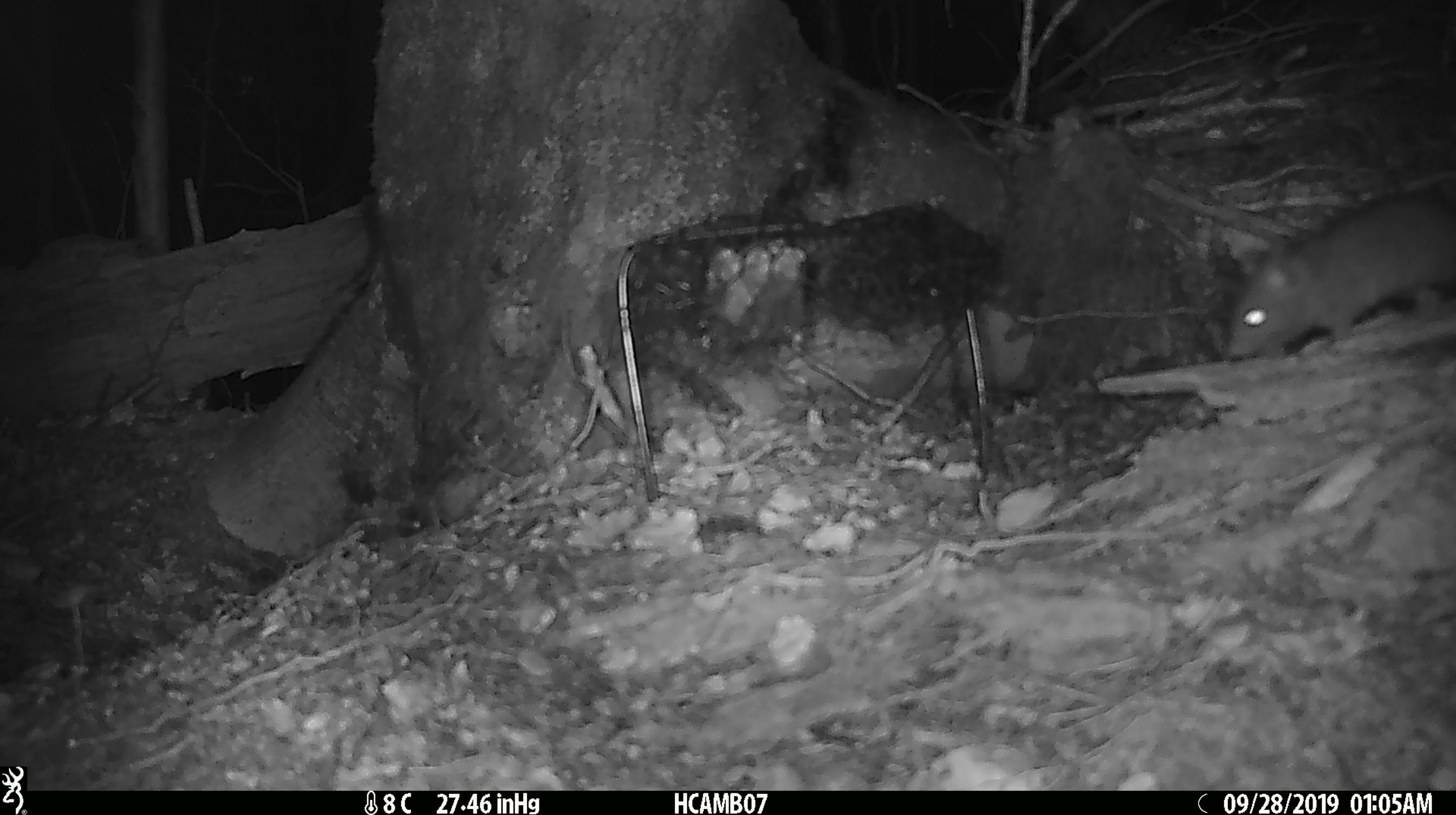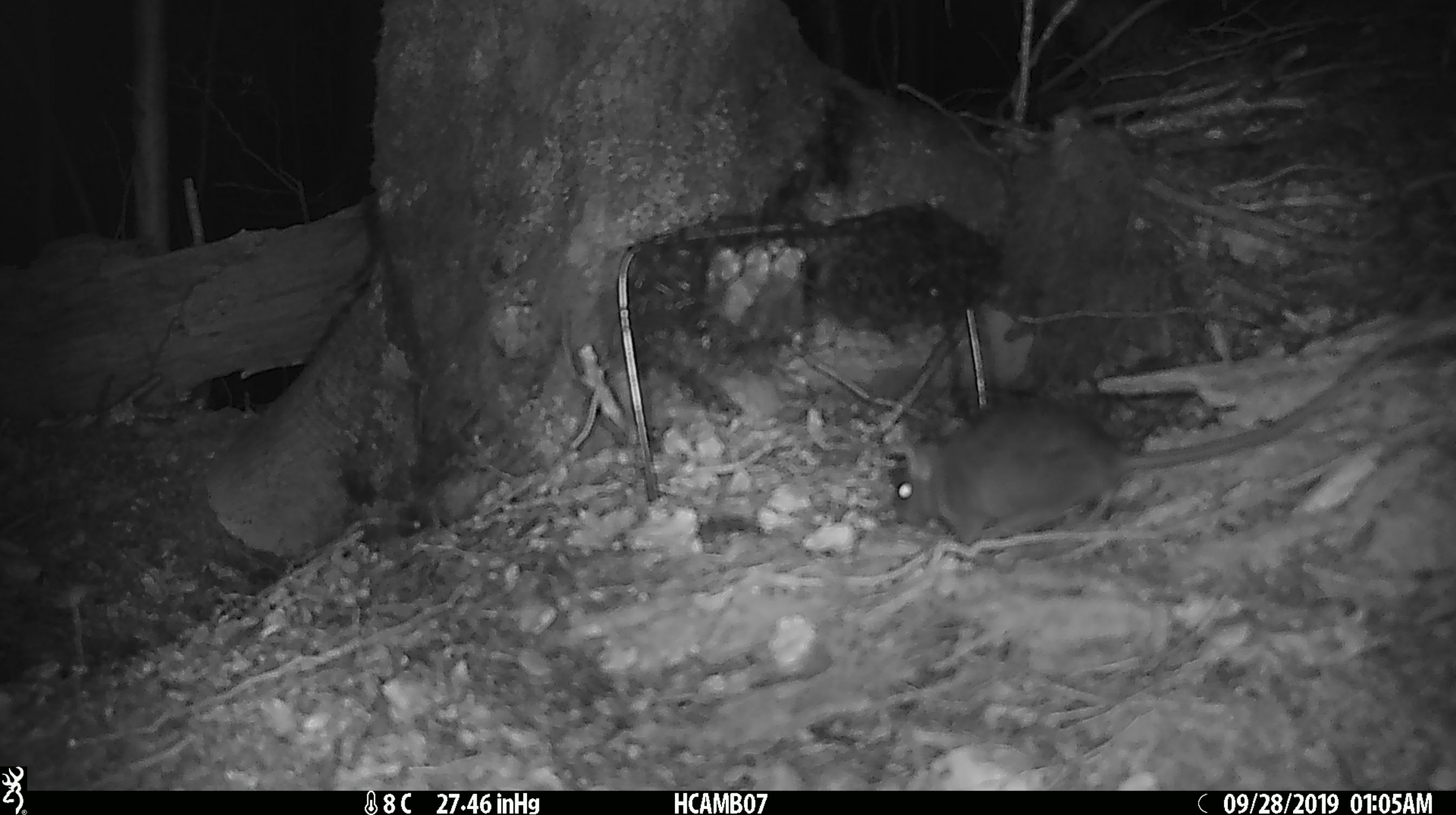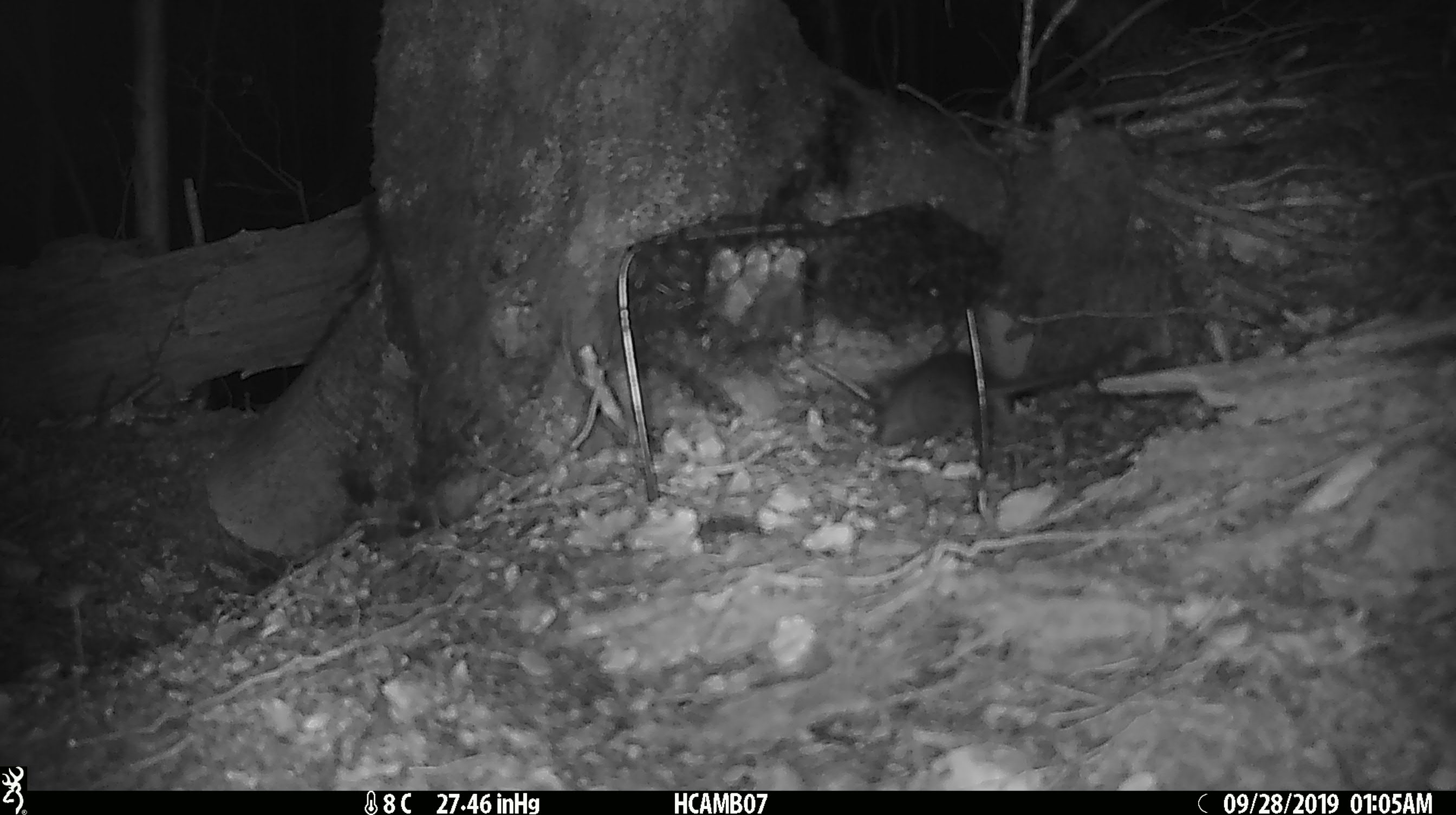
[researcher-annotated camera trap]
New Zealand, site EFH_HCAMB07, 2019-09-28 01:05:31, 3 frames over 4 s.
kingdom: Animalia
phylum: Chordata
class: Mammalia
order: Rodentia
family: Muridae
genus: Rattus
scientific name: Rattus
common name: rat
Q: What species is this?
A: Rat (Rattus).